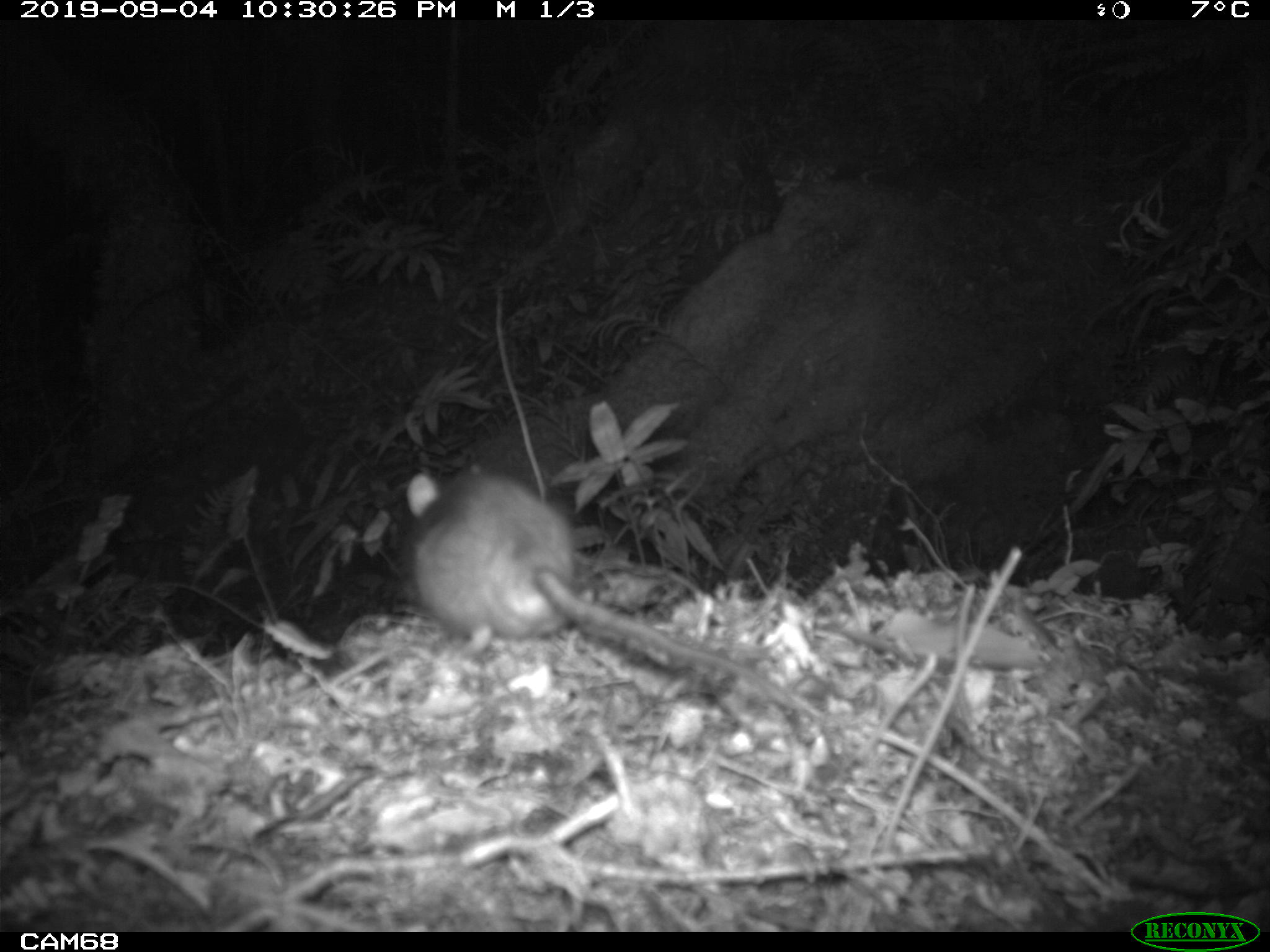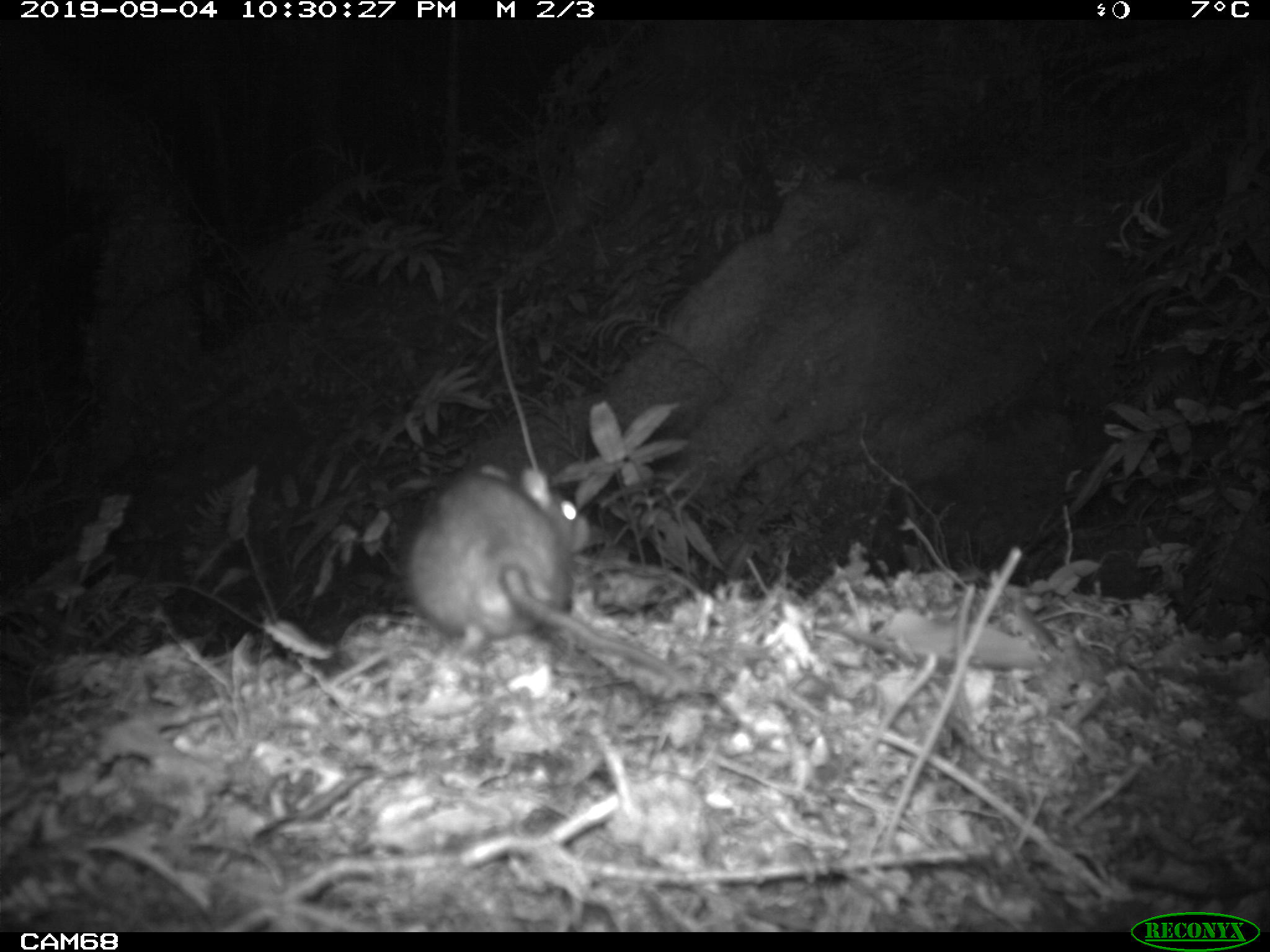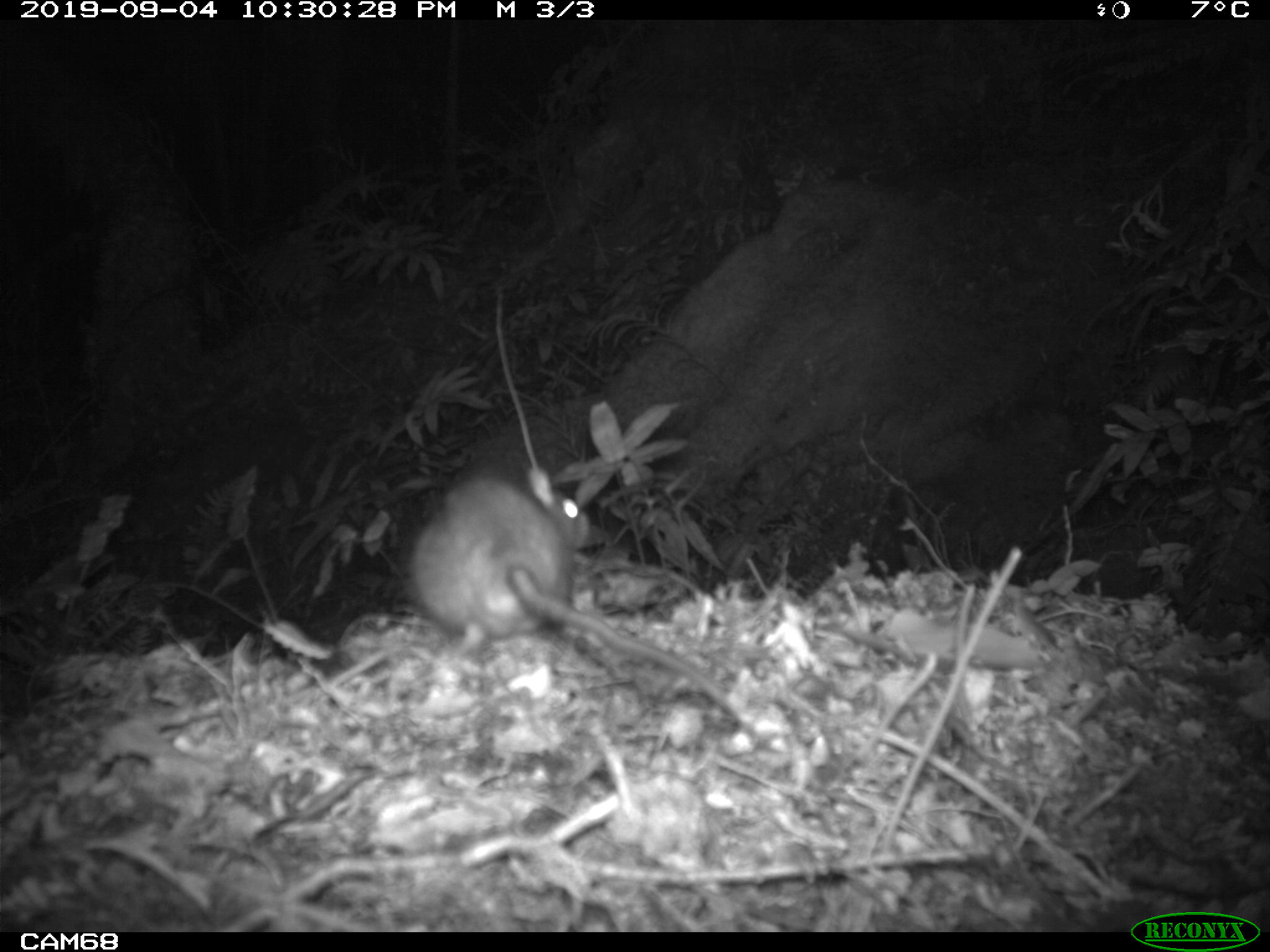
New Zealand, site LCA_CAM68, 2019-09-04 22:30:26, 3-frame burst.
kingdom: Animalia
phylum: Chordata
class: Mammalia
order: Rodentia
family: Muridae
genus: Rattus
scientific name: Rattus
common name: rat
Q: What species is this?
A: Rat (Rattus).